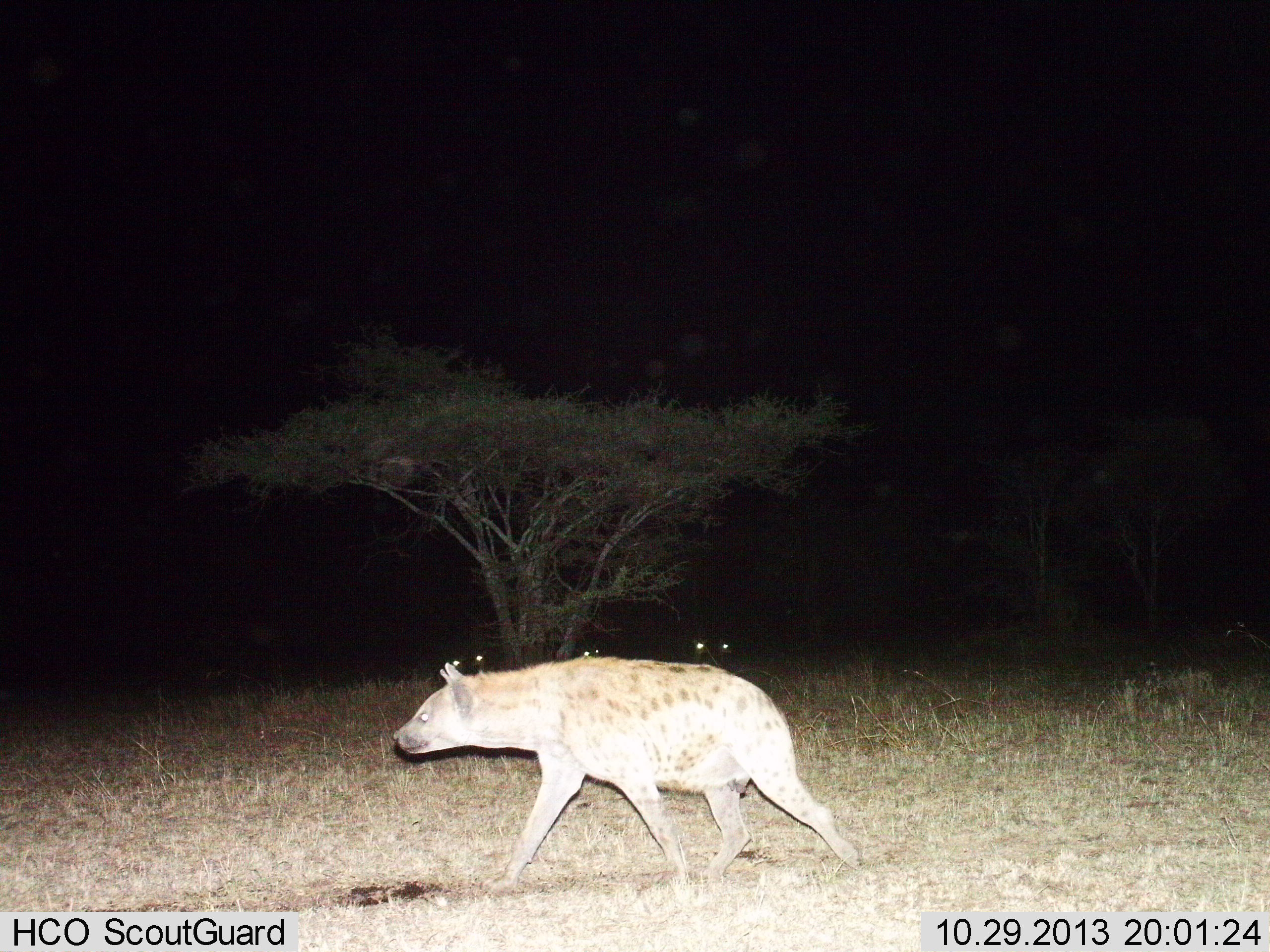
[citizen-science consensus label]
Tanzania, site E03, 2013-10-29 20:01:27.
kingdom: Animalia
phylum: Chordata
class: Mammalia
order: Carnivora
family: Hyaenidae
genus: Crocuta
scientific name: Crocuta crocuta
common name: spotted hyena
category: hyenaspotted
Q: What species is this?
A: Hyenaspotted (spotted hyena) (Crocuta crocuta).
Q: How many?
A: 1.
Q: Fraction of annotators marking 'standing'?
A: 20%.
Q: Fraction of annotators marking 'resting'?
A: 10%.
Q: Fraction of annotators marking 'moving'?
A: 100%.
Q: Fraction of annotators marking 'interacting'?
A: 0%.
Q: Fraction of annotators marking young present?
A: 0%.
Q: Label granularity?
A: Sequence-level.